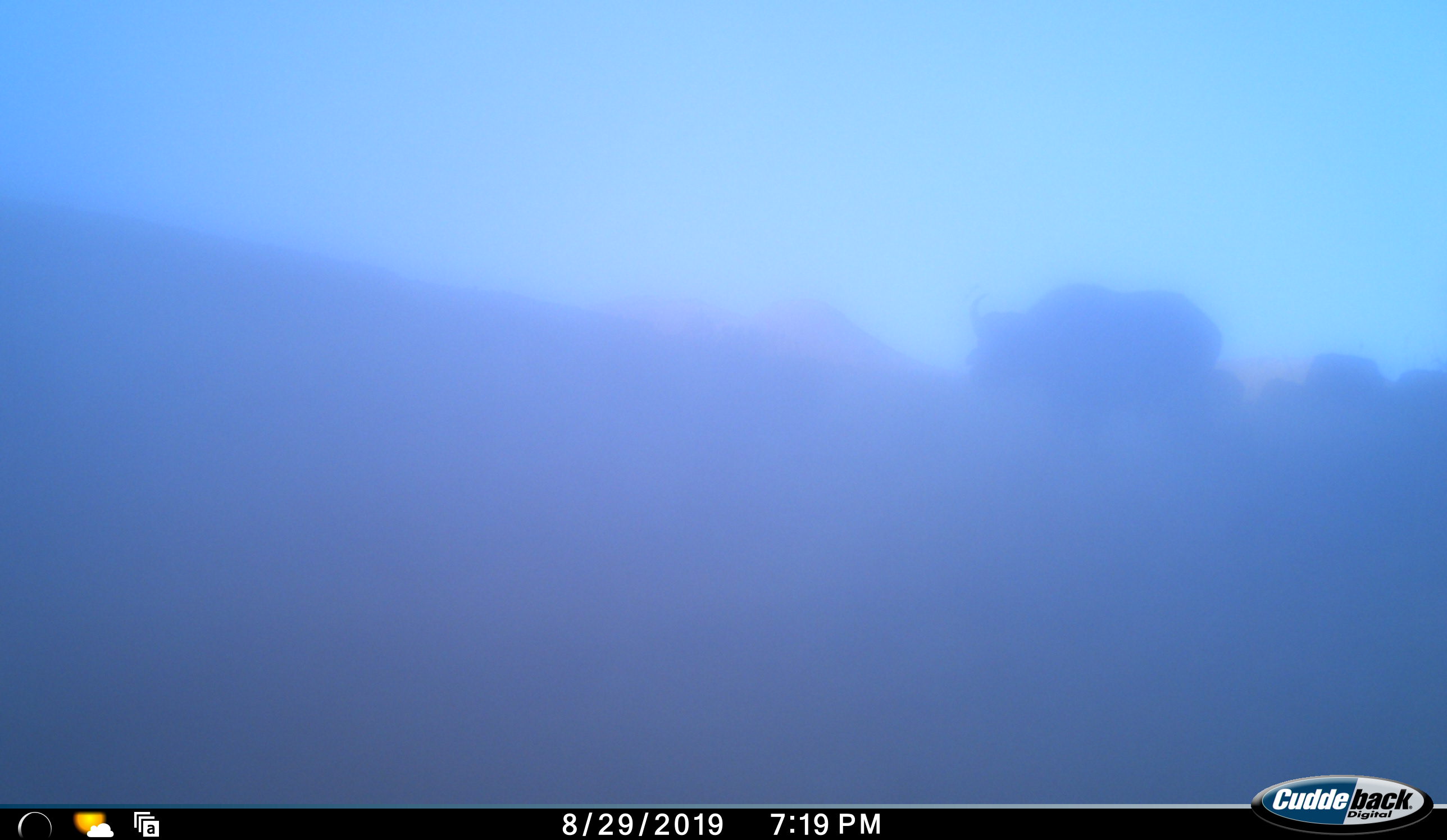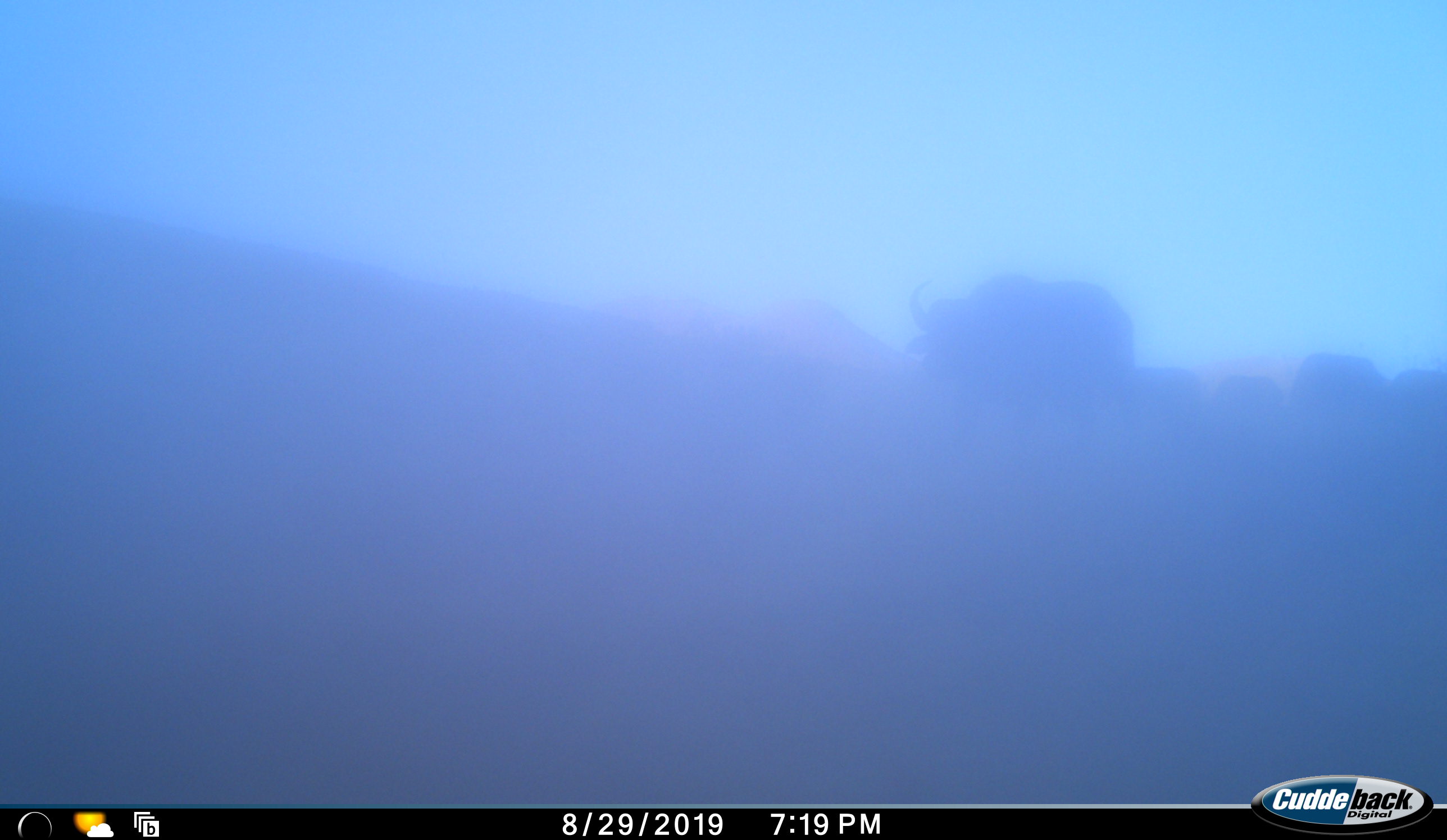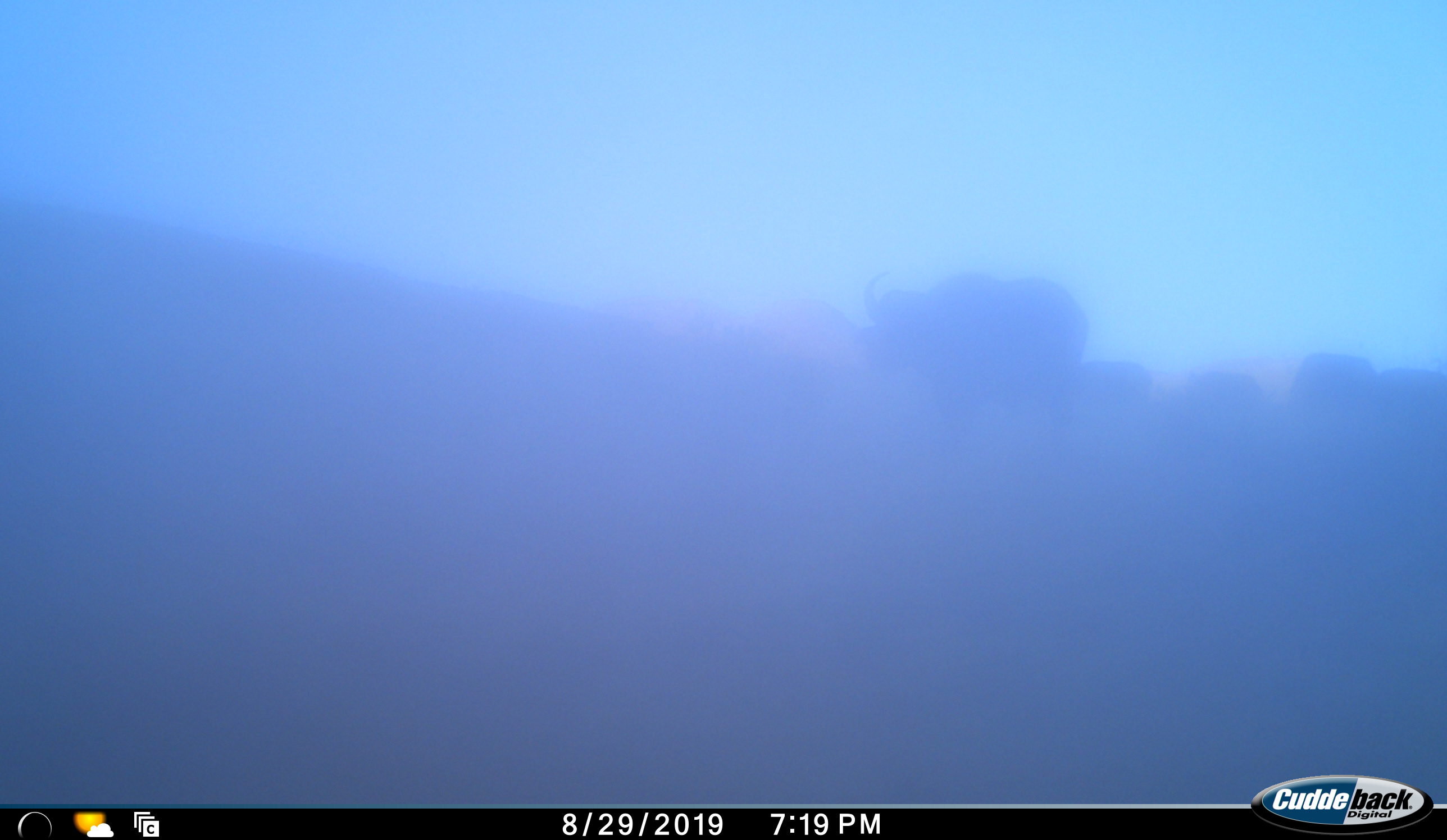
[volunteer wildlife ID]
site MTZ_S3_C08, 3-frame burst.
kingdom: Animalia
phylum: Chordata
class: Mammalia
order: Artiodactyla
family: Bovidae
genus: Syncerus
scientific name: Syncerus caffer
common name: african buffalo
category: buffalo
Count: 1.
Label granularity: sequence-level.